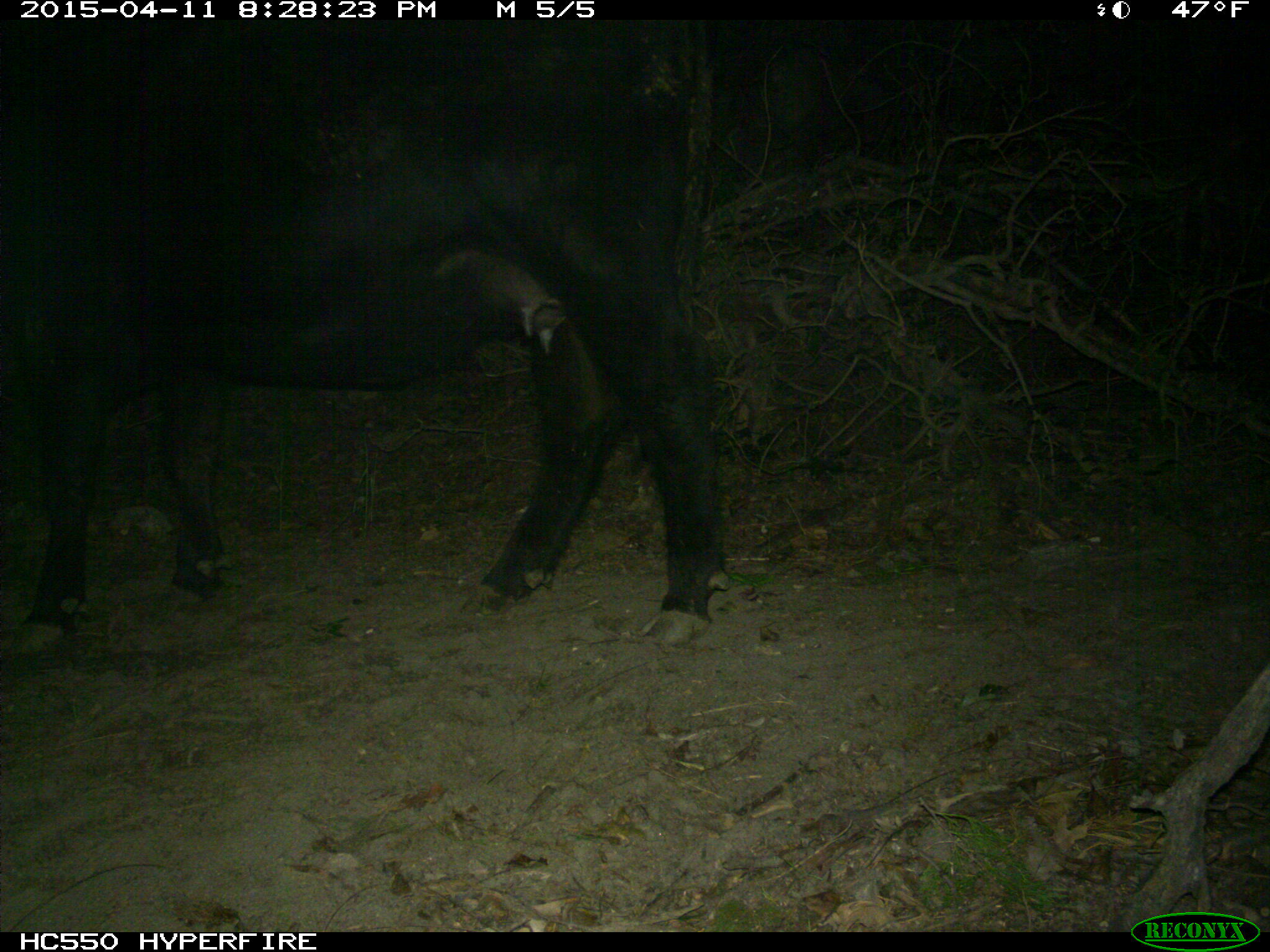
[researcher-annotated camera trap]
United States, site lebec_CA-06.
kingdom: Animalia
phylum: Chordata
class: Mammalia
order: Artiodactyla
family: Bovidae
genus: Bos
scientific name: Bos taurus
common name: domestic cow